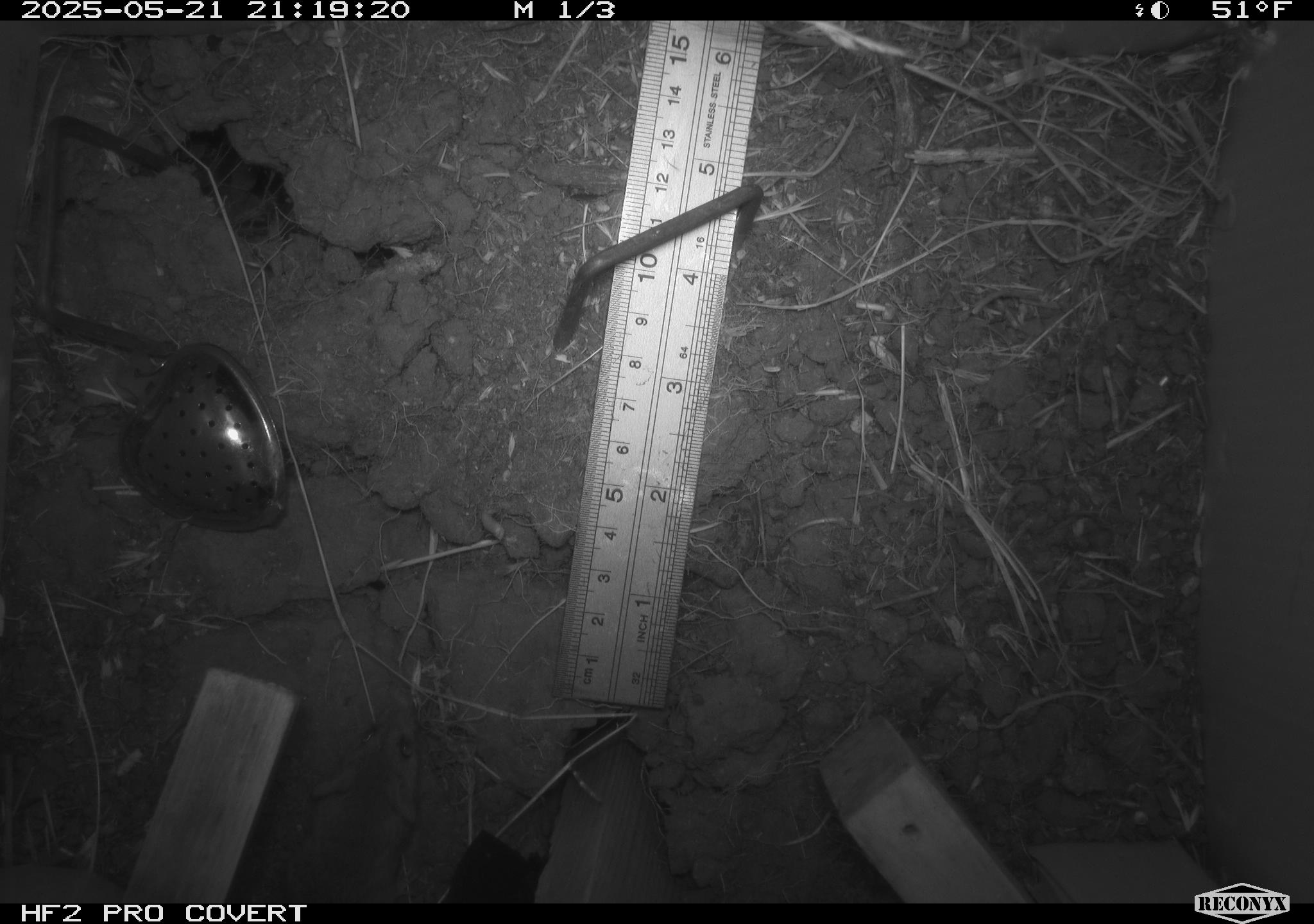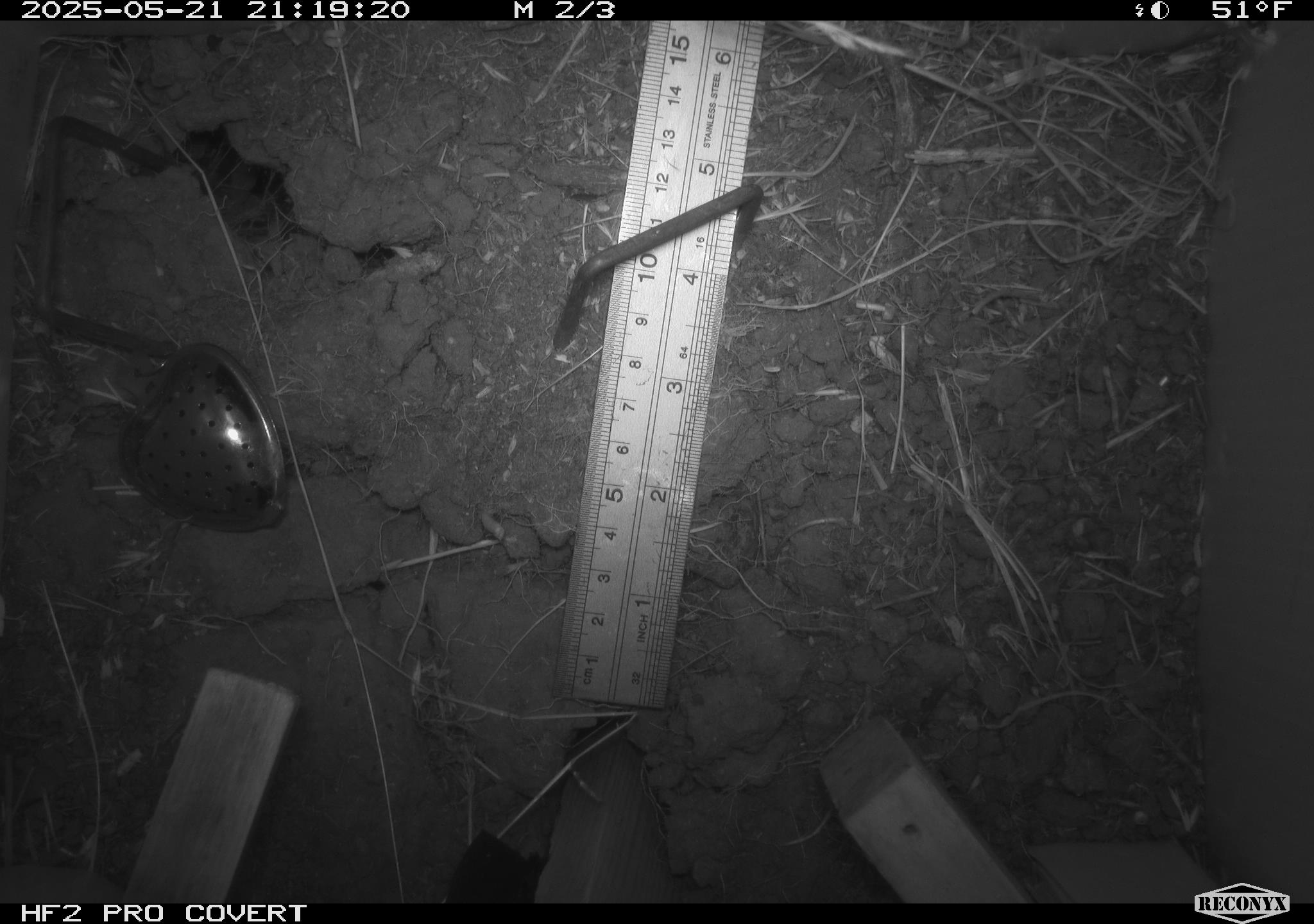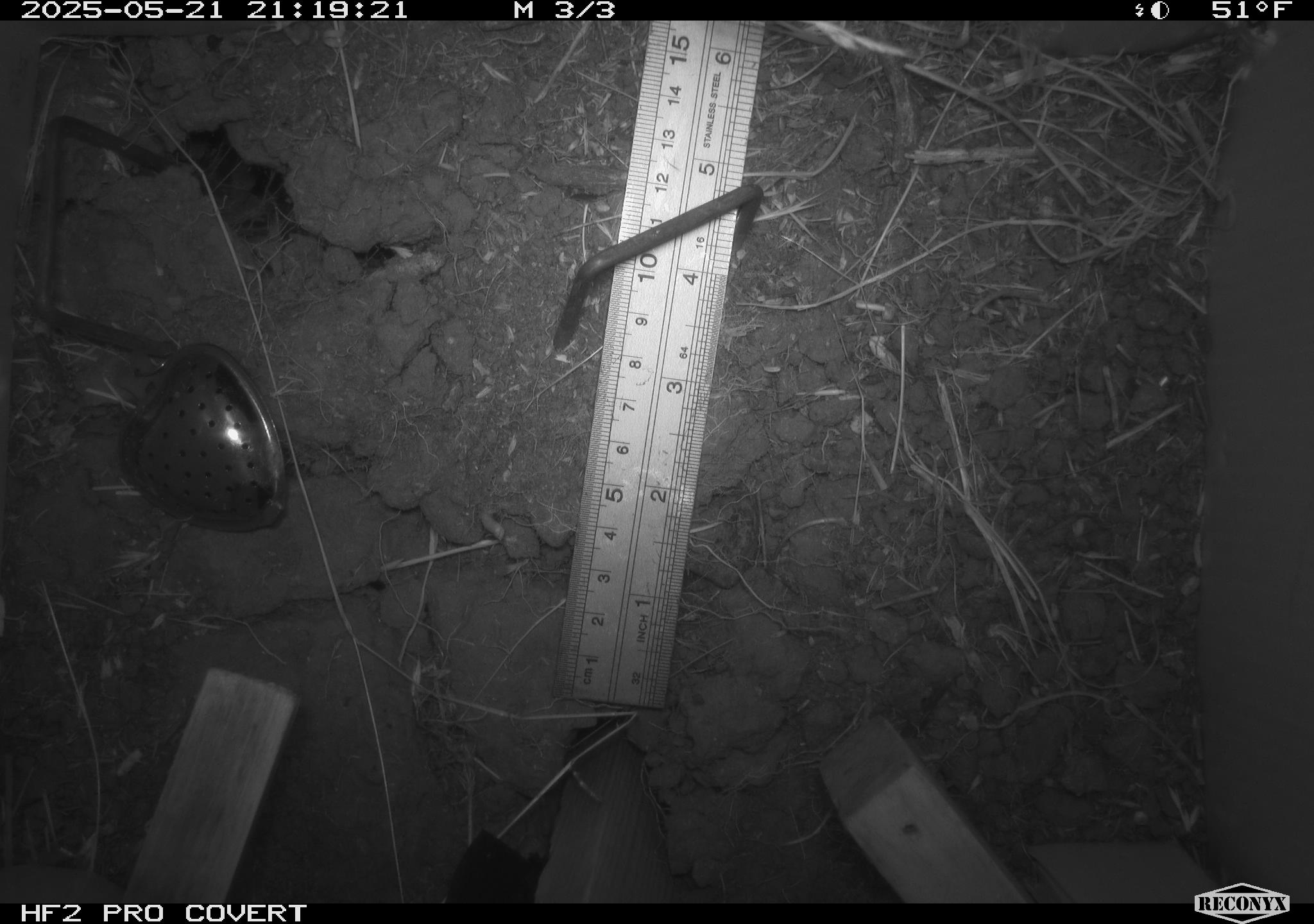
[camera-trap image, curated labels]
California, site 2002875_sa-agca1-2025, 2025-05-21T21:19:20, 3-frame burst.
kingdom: Animalia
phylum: Chordata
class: Mammalia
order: Rodentia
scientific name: Rodentia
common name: mouse species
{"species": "mouse species (Rodentia)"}